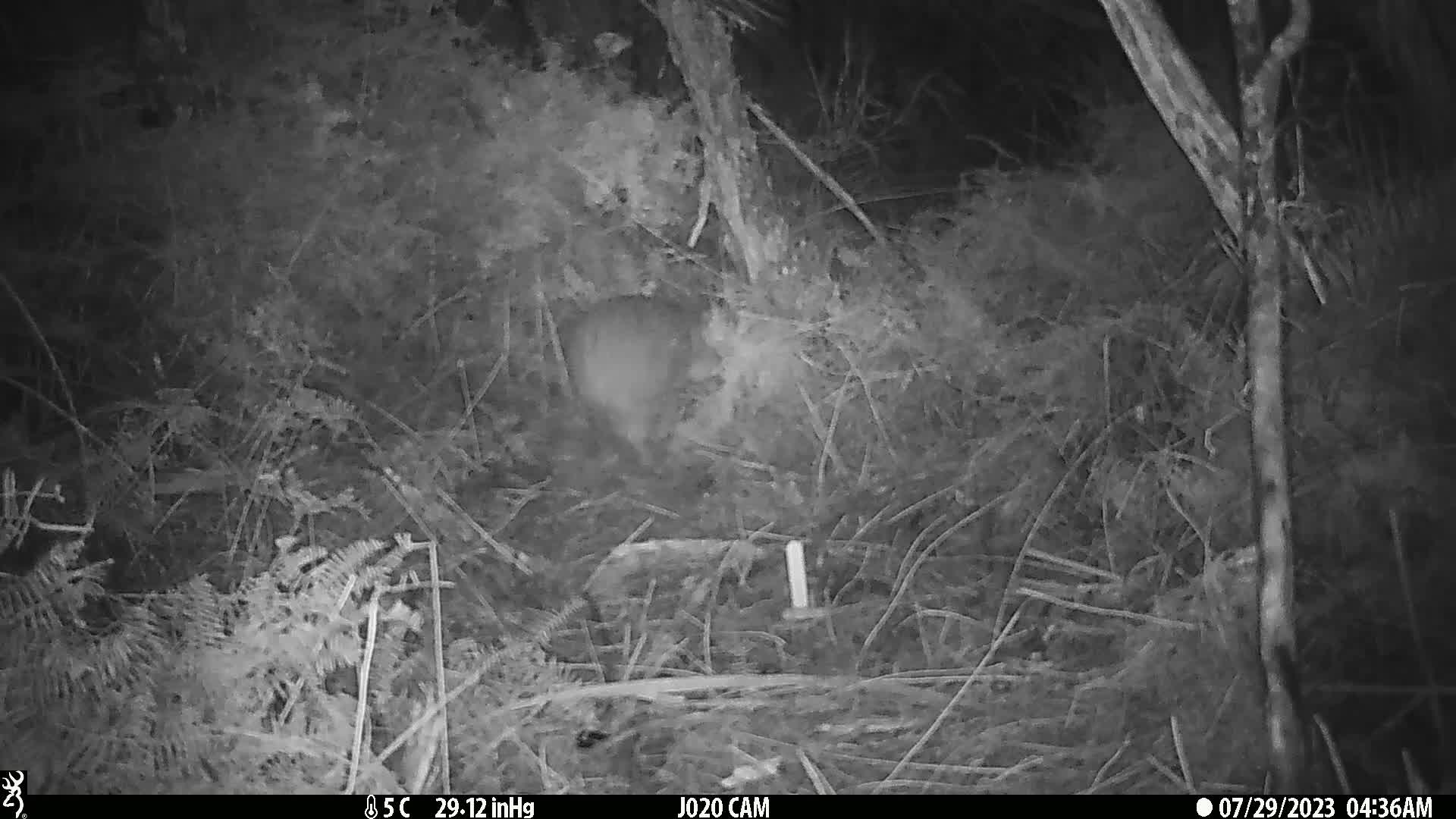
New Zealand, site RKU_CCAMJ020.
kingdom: Animalia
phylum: Chordata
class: Aves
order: Apterygiformes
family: Apterygidae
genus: Apteryx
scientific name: Apteryx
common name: kiwi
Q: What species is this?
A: Kiwi (Apteryx).